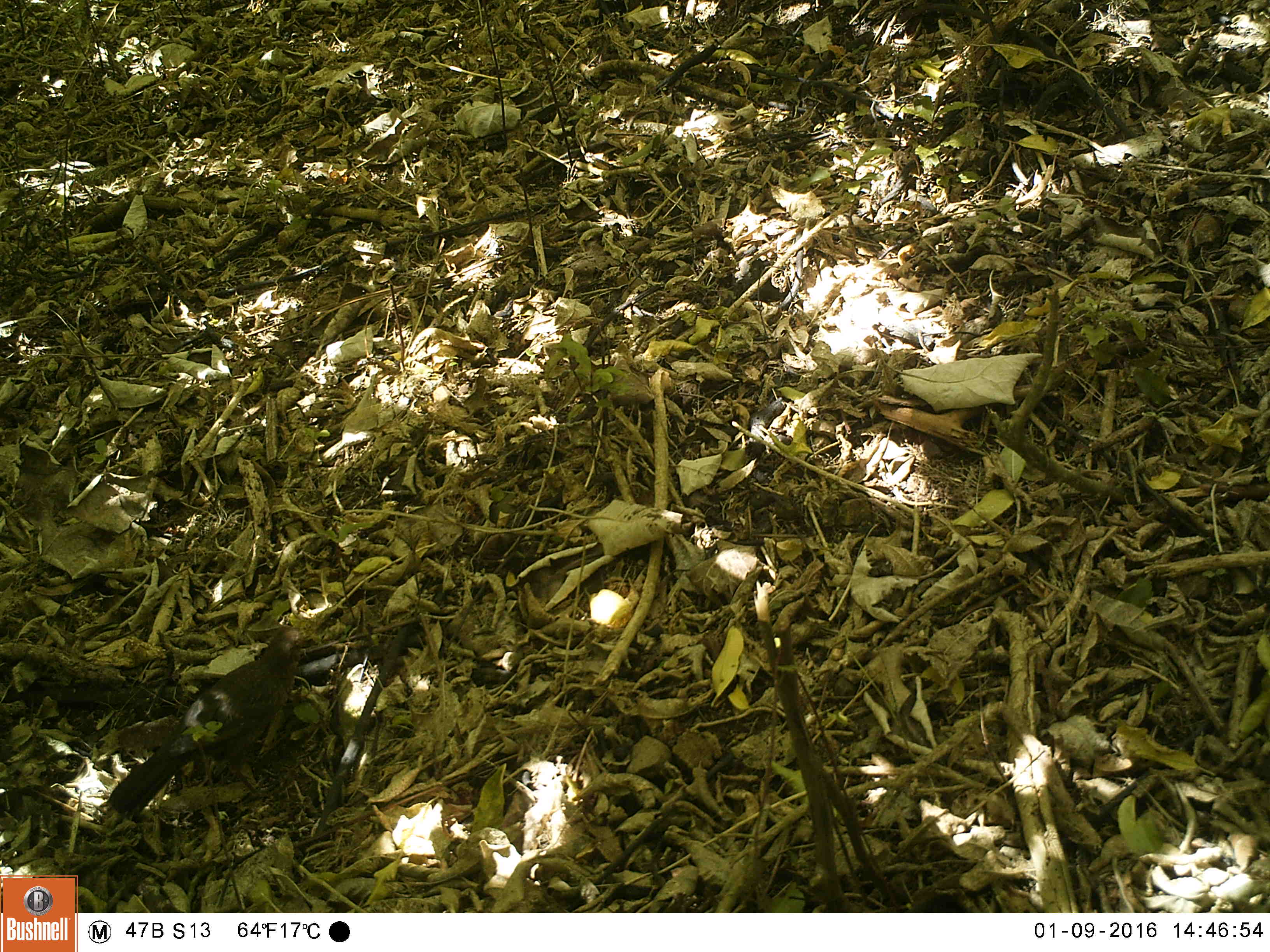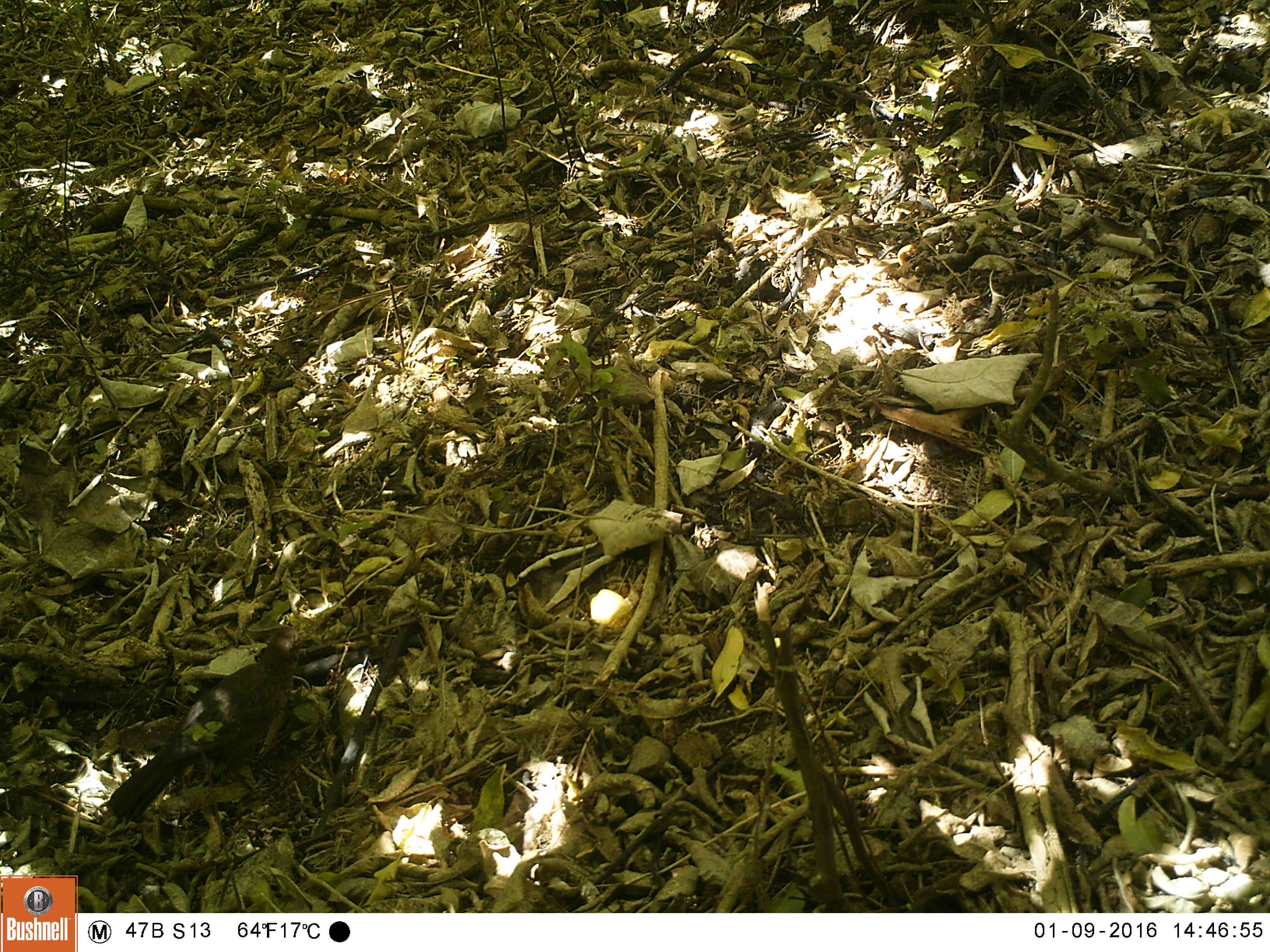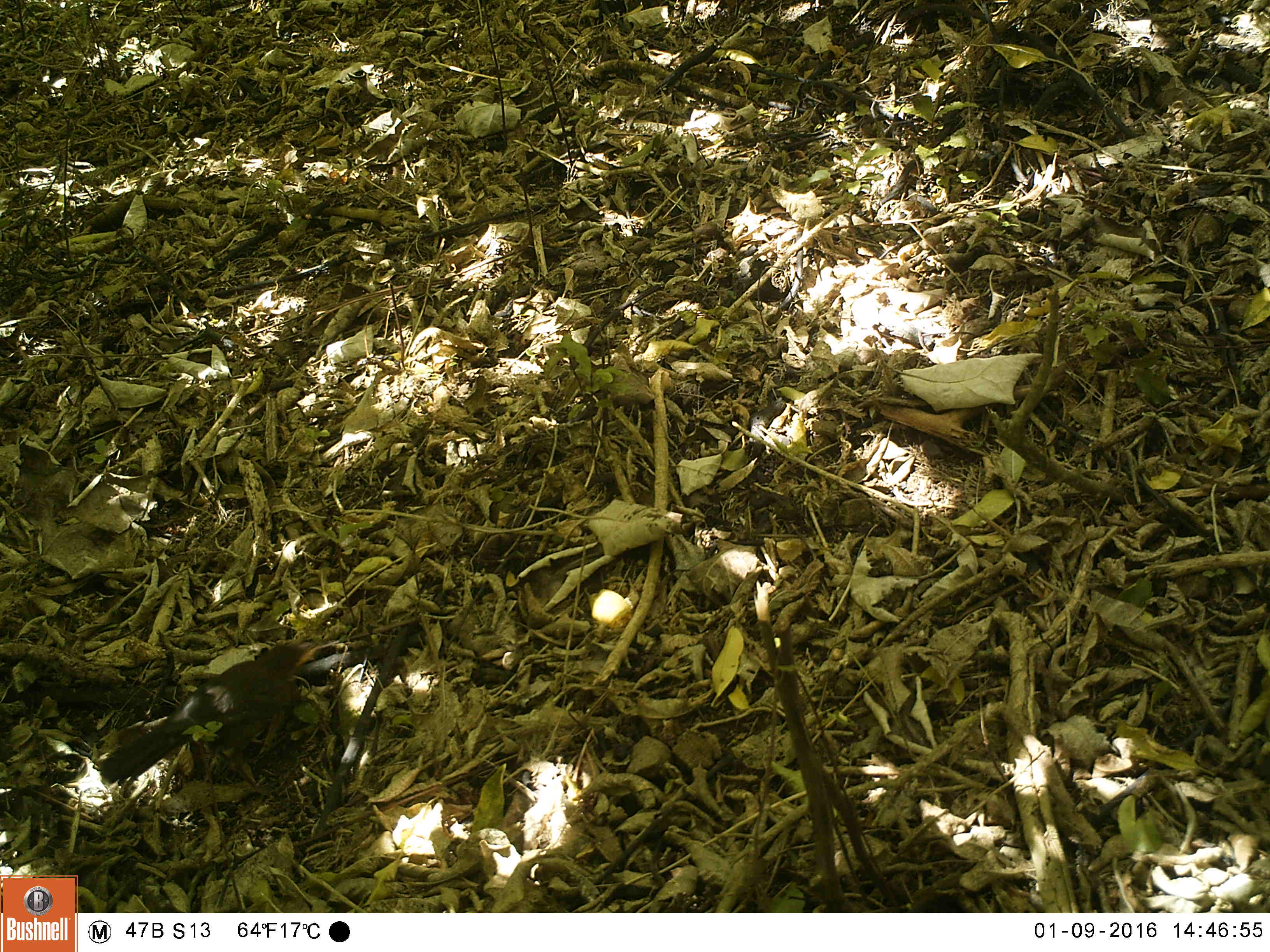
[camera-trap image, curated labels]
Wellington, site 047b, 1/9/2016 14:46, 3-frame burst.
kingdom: Animalia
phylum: Chordata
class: Aves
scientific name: Aves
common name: bird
Bird (Aves).